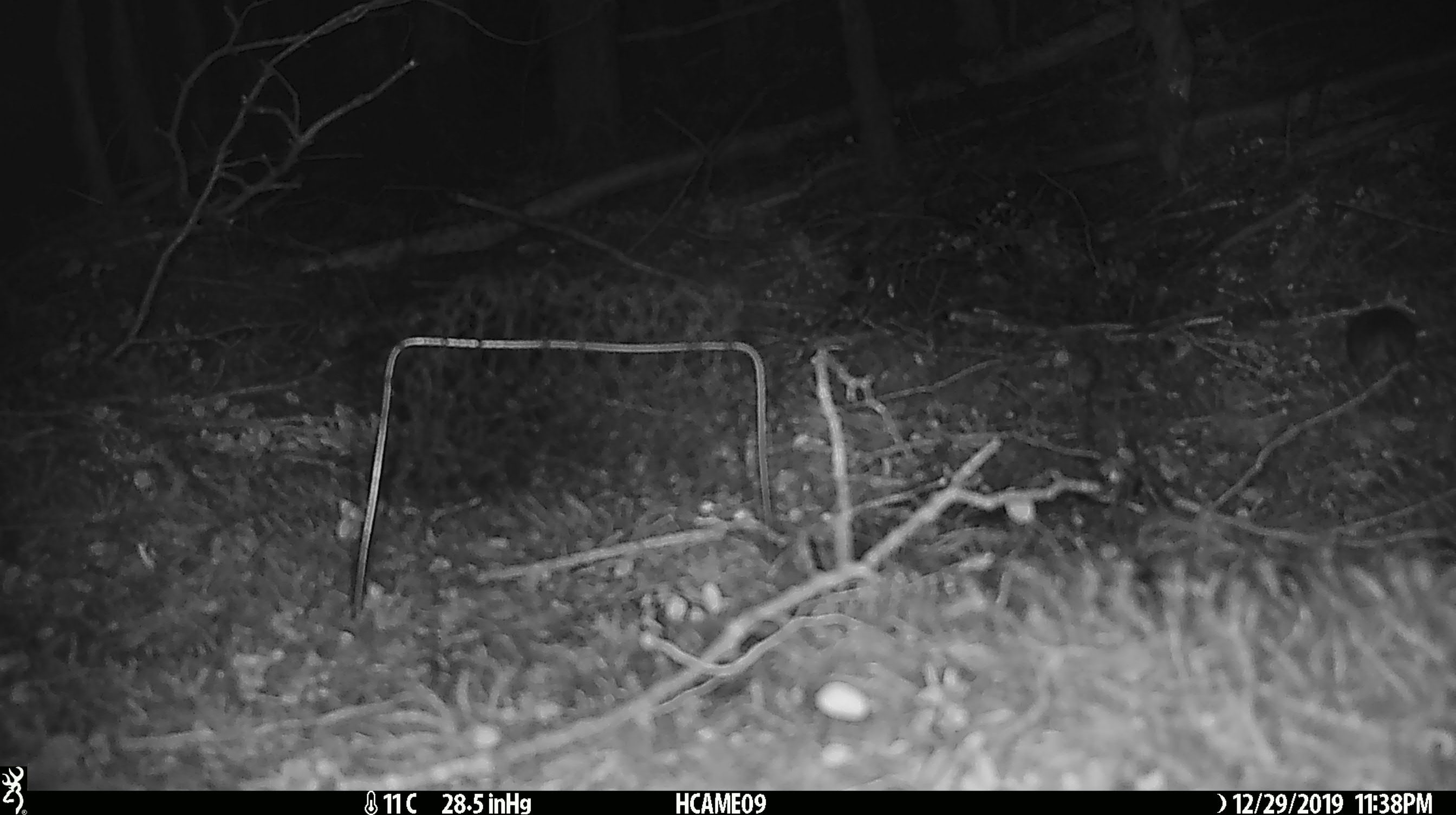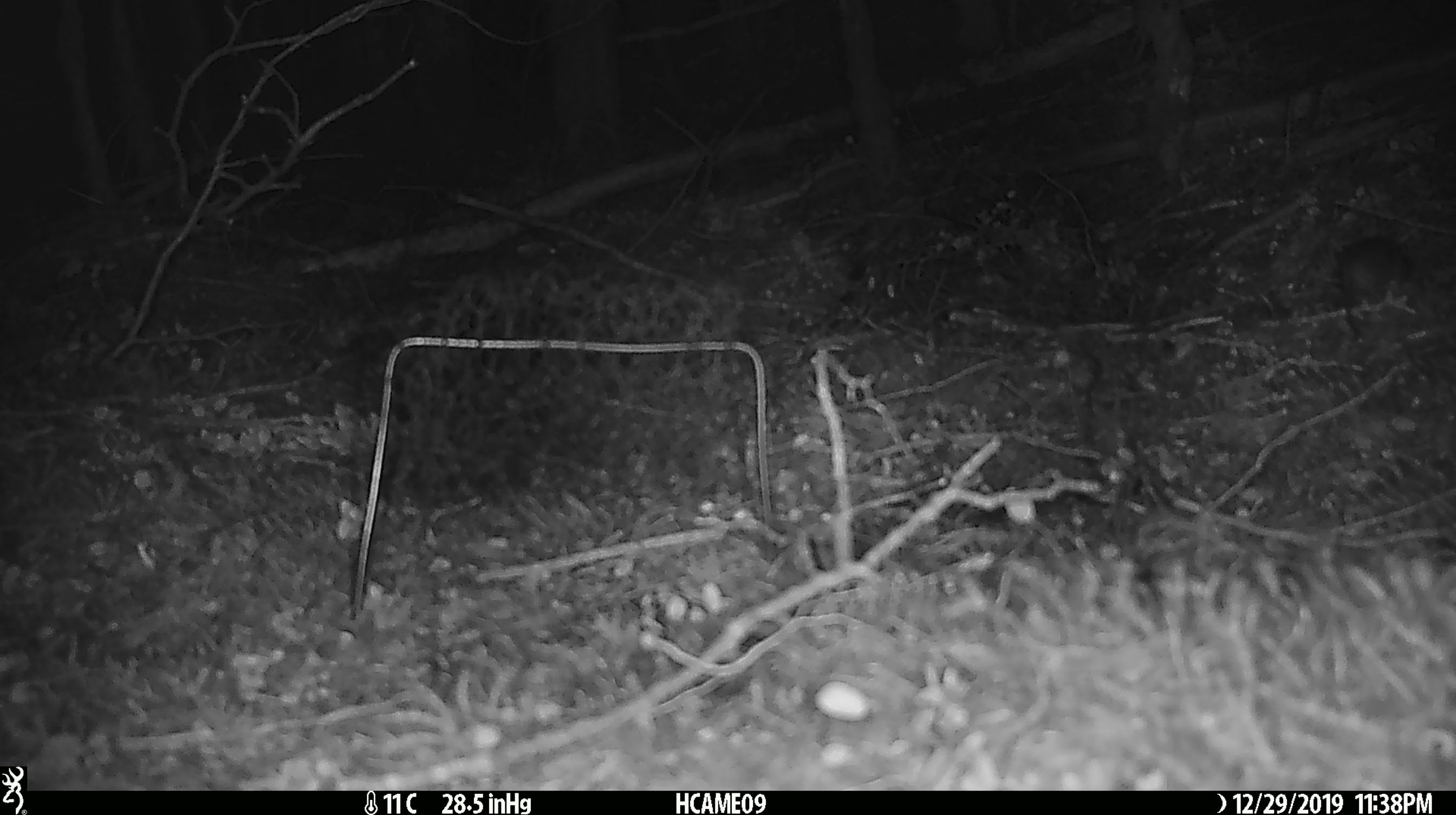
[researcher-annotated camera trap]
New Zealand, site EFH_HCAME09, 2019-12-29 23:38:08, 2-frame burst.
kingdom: Animalia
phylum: Chordata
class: Mammalia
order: Rodentia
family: Muridae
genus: Mus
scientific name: Mus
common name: mouse